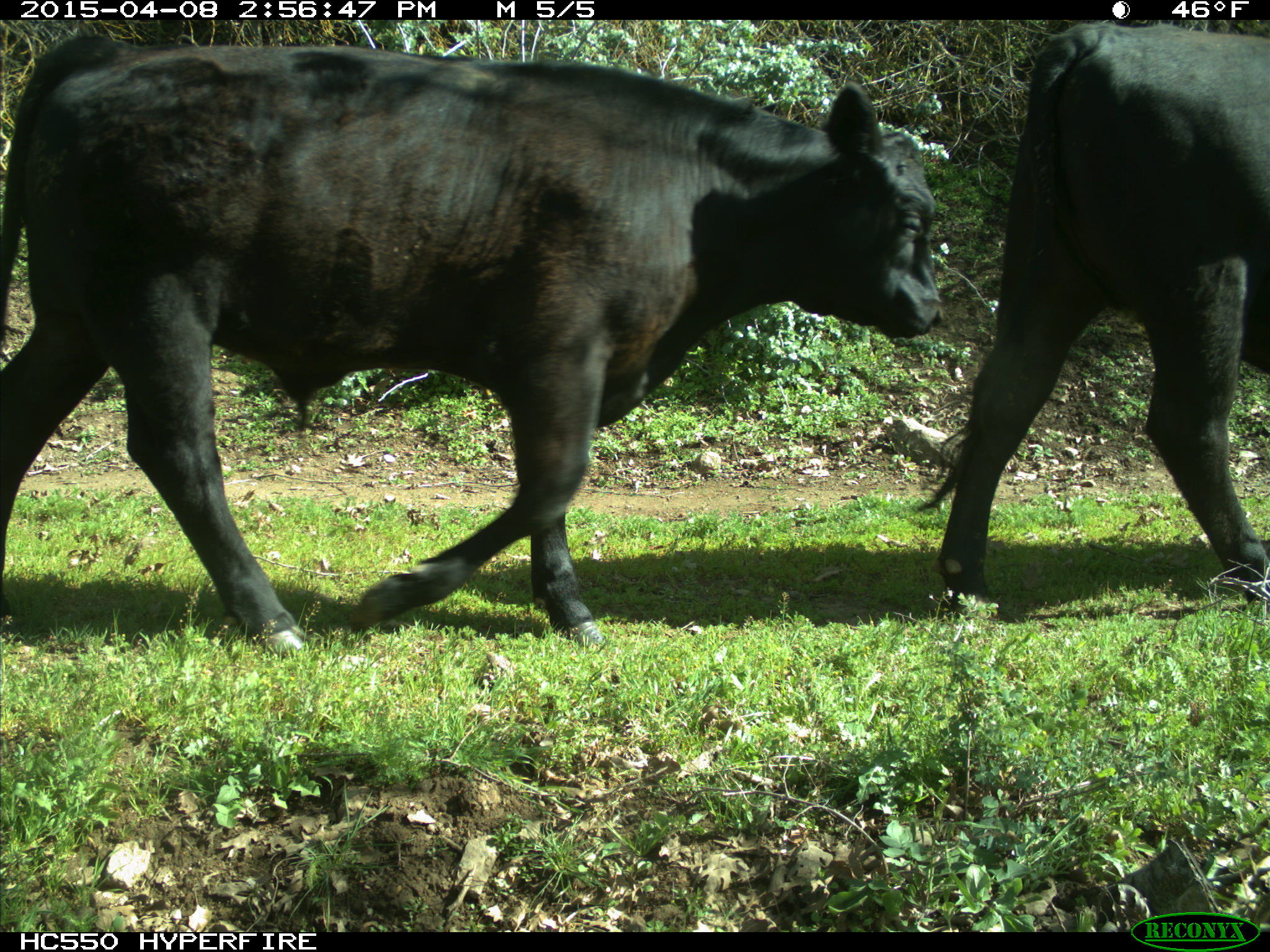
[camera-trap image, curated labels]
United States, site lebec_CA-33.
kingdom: Animalia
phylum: Chordata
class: Mammalia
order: Artiodactyla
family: Bovidae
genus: Bos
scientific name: Bos taurus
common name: domestic cow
Bos taurus (domestic cow).